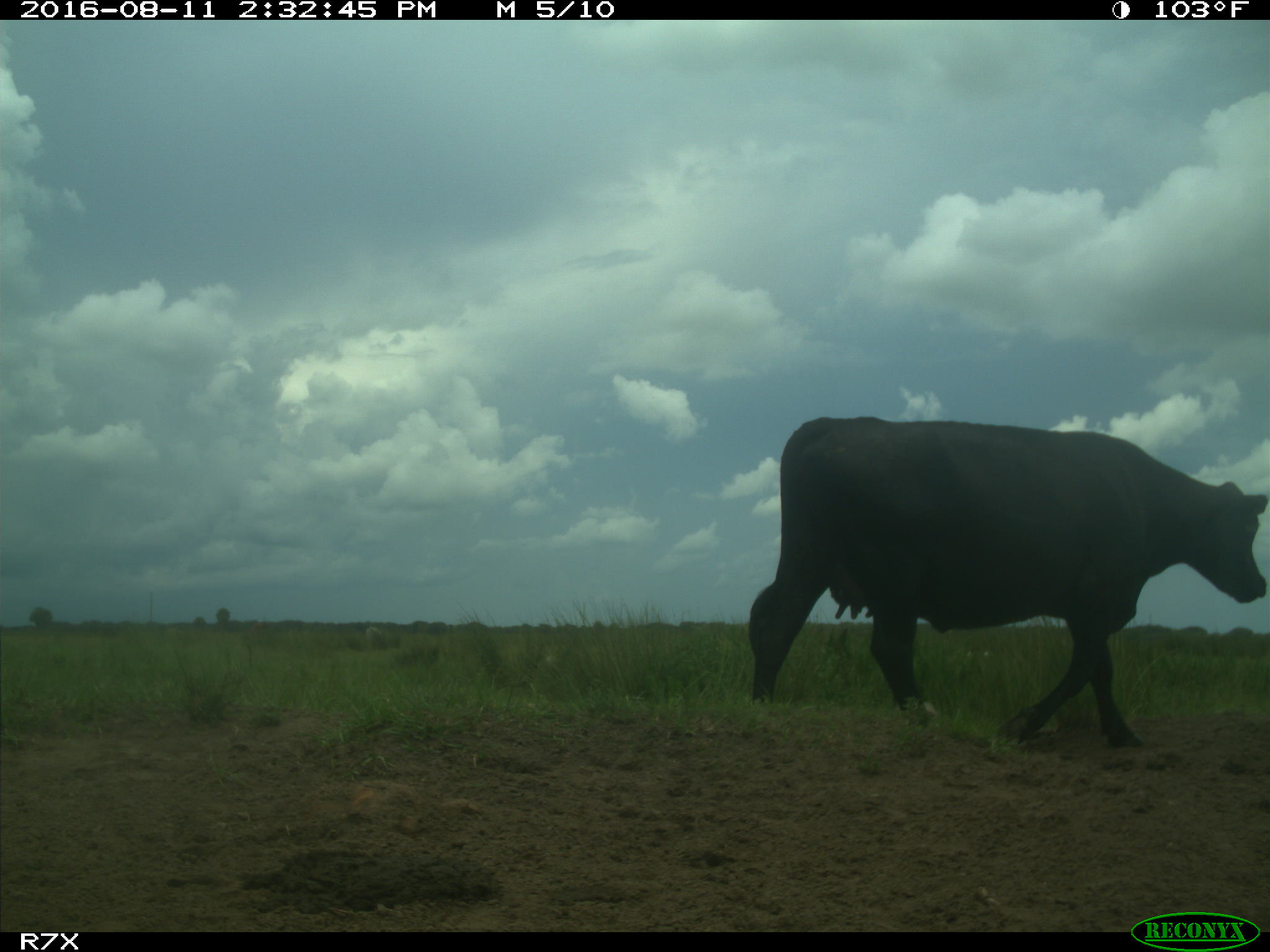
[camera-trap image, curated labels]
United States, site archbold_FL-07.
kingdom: Animalia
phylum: Chordata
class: Mammalia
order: Artiodactyla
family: Bovidae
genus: Bos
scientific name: Bos taurus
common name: domestic cow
Bos taurus (domestic cow).